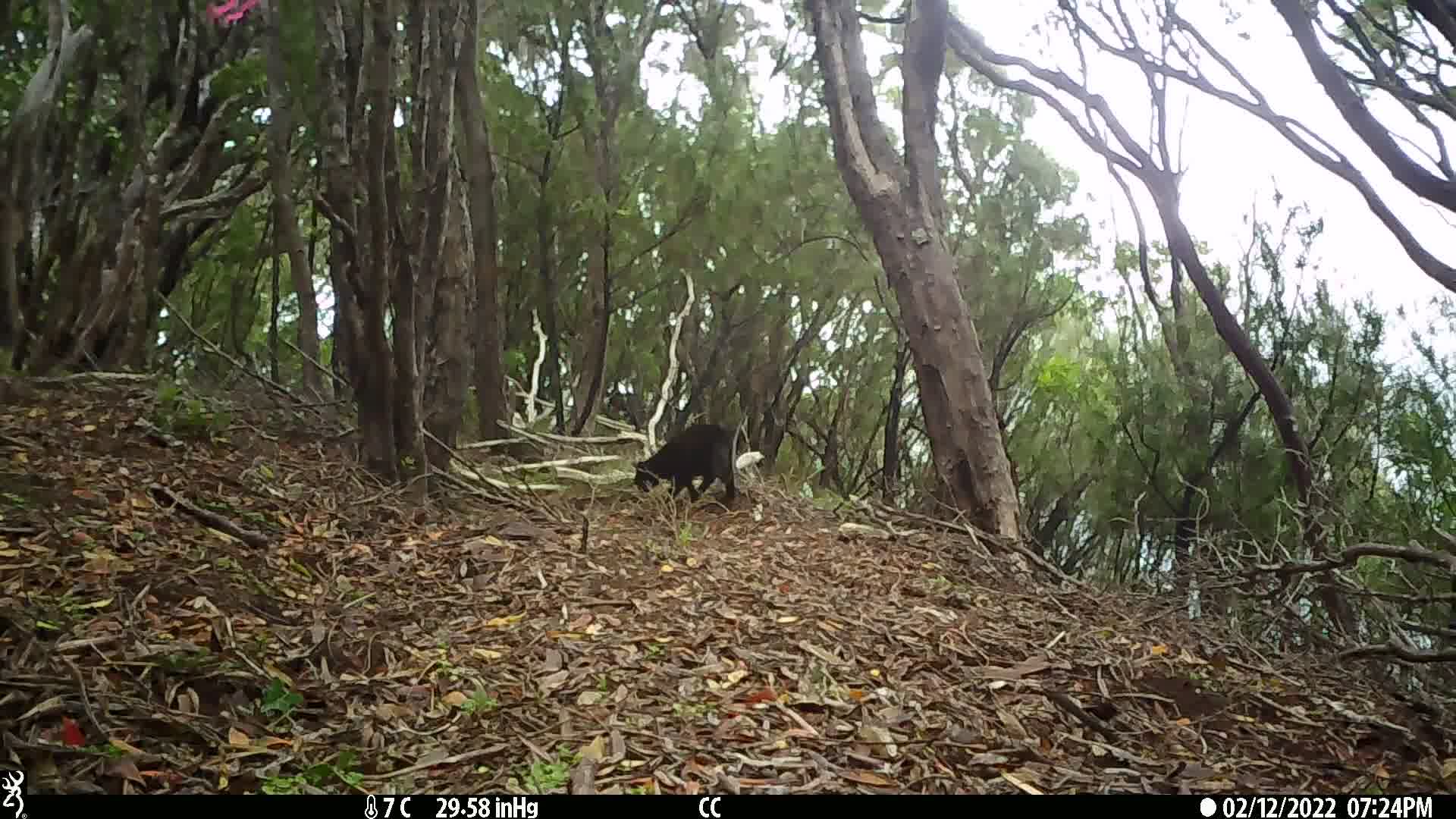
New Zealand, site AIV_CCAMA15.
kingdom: Animalia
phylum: Chordata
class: Mammalia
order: Carnivora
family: Felidae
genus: Felis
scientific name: Felis catus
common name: domestic cat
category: cat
Cat (domestic cat) (Felis catus).